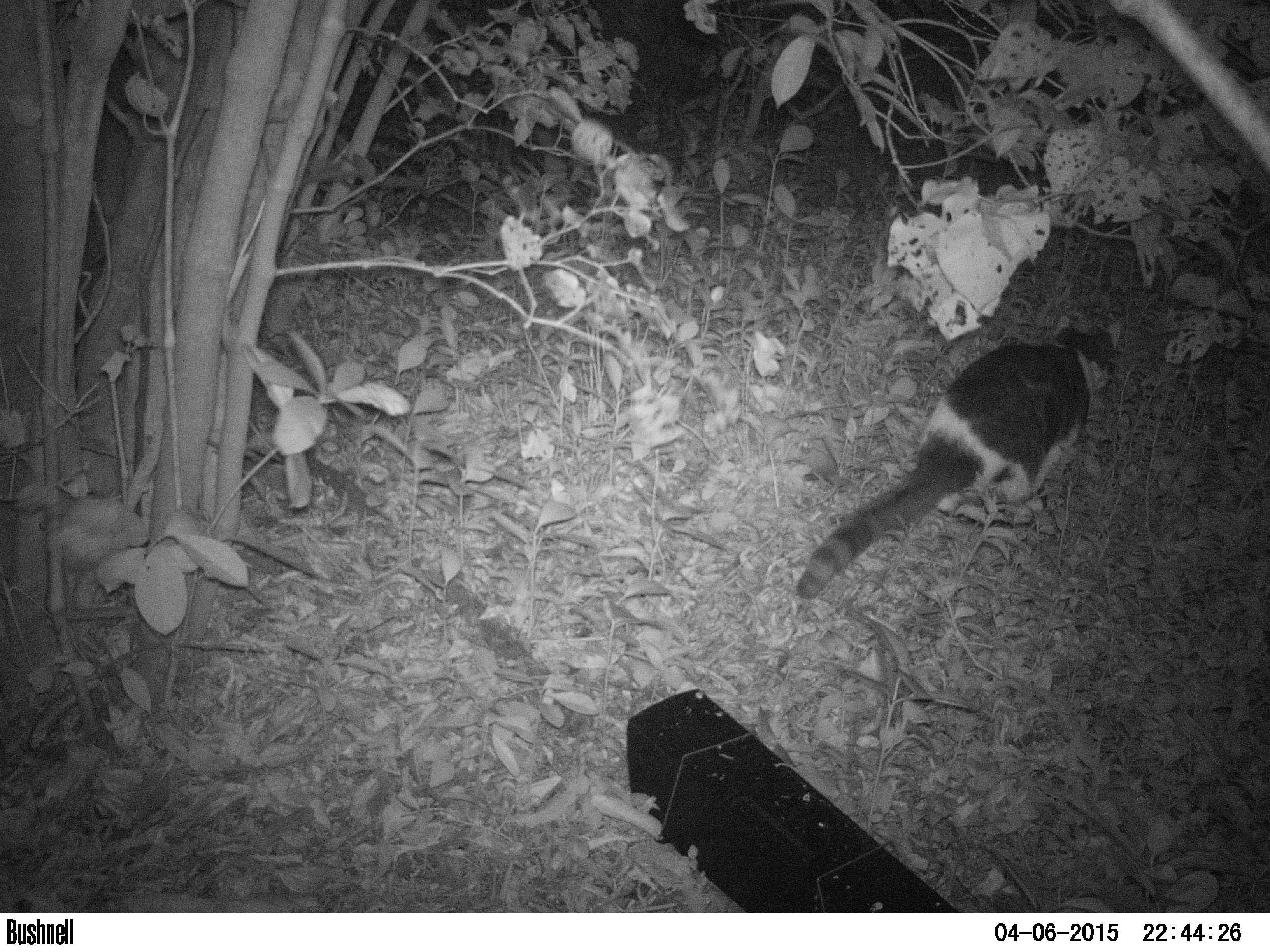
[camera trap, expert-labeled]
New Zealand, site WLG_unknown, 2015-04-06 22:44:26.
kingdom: Animalia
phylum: Chordata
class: Mammalia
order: Carnivora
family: Felidae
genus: Felis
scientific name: Felis catus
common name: domestic cat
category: cat